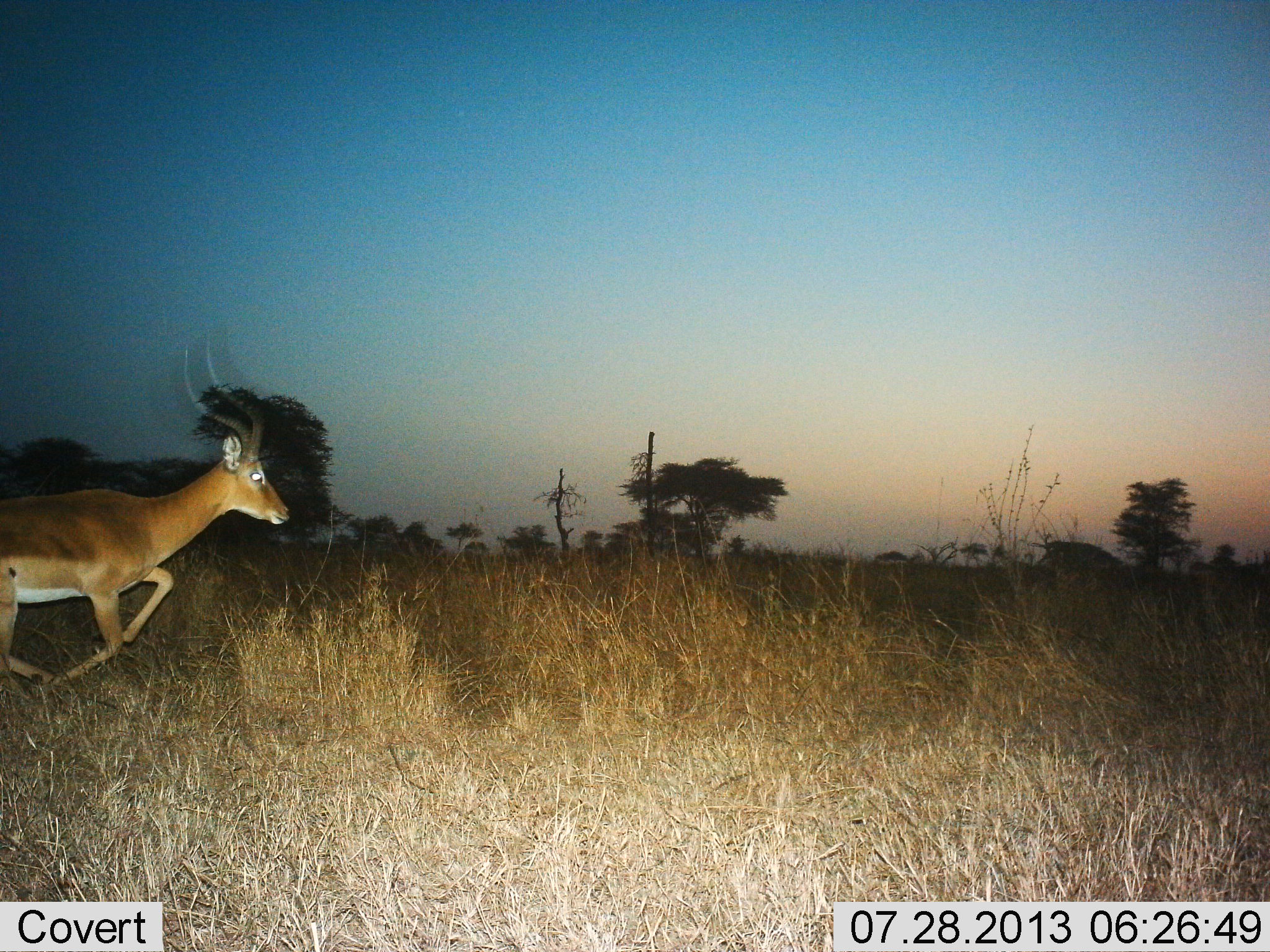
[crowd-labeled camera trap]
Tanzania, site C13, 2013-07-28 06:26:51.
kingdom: Animalia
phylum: Chordata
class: Mammalia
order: Artiodactyla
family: Bovidae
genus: Aepyceros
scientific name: Aepyceros melampus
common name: impala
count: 1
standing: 0%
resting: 0%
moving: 100%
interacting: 0%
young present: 0%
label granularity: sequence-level